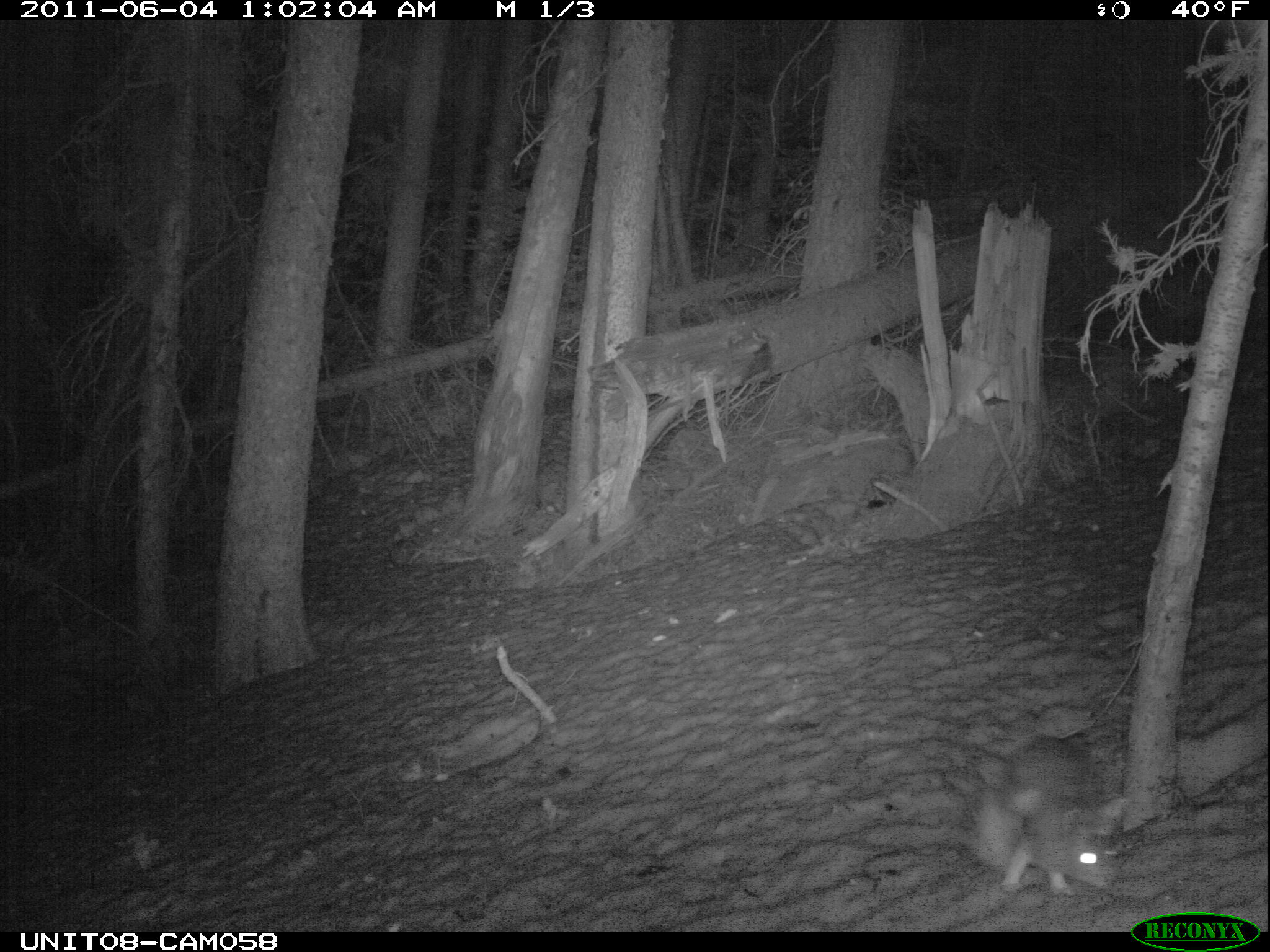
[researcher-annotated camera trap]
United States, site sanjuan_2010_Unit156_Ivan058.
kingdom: Animalia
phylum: Chordata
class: Mammalia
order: Lagomorpha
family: Leporidae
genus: Lepus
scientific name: Lepus americanus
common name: snowshoe hare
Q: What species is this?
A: Lepus americanus (snowshoe hare).